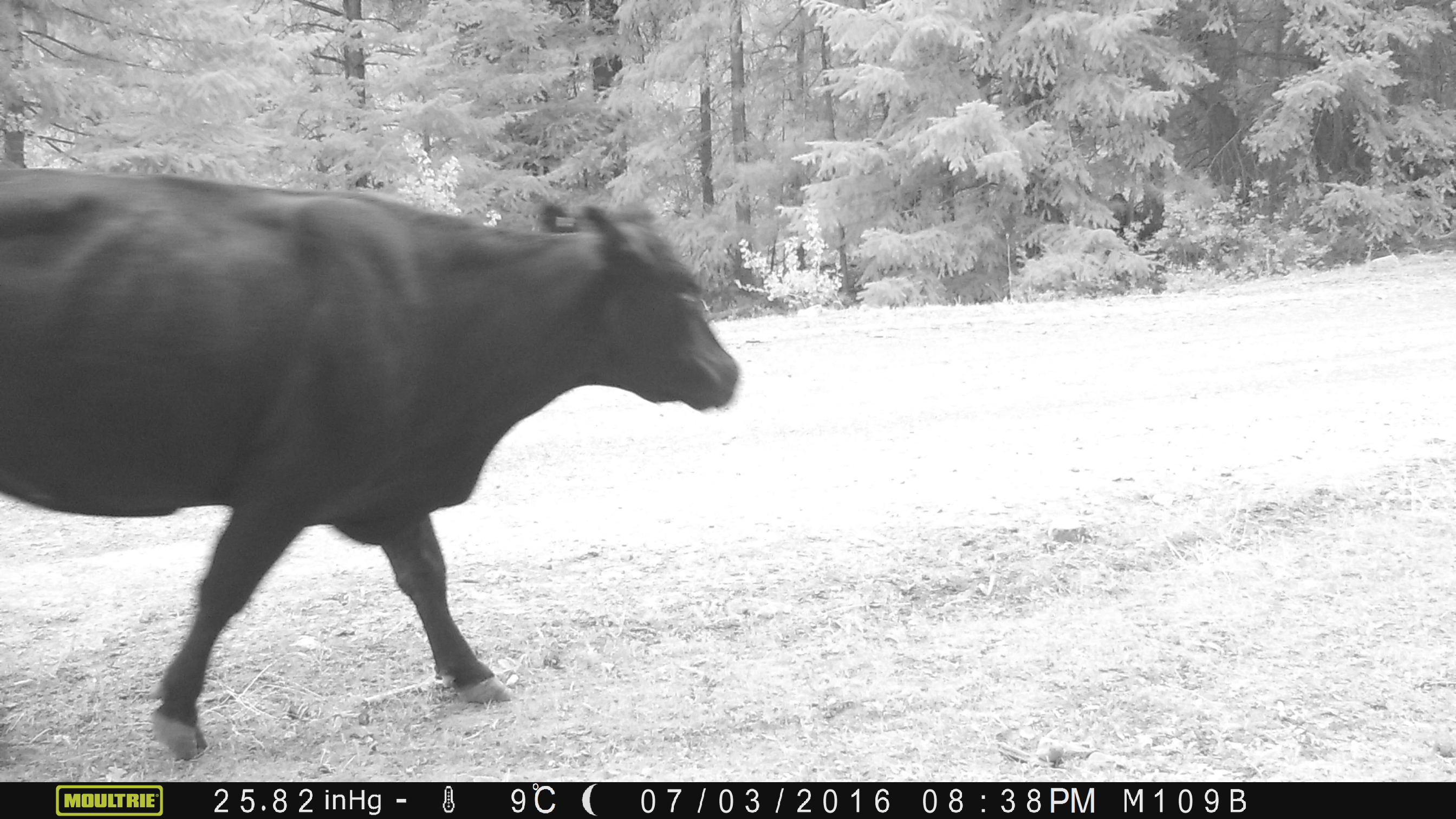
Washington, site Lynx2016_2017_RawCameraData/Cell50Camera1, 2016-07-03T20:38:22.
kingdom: Animalia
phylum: Chordata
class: Mammalia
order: Artiodactyla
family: Bovidae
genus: Bos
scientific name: Bos taurus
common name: domestic cattle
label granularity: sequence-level